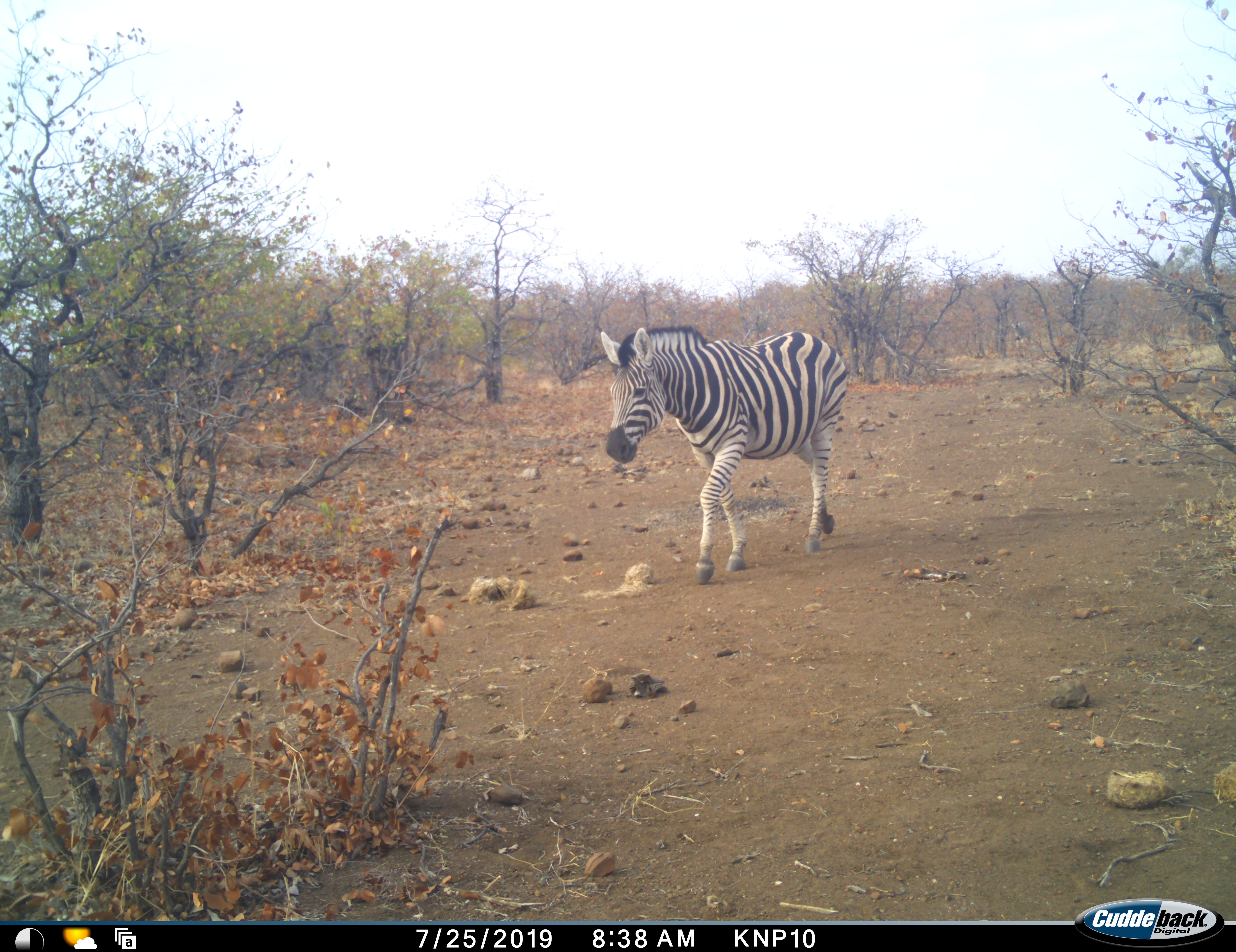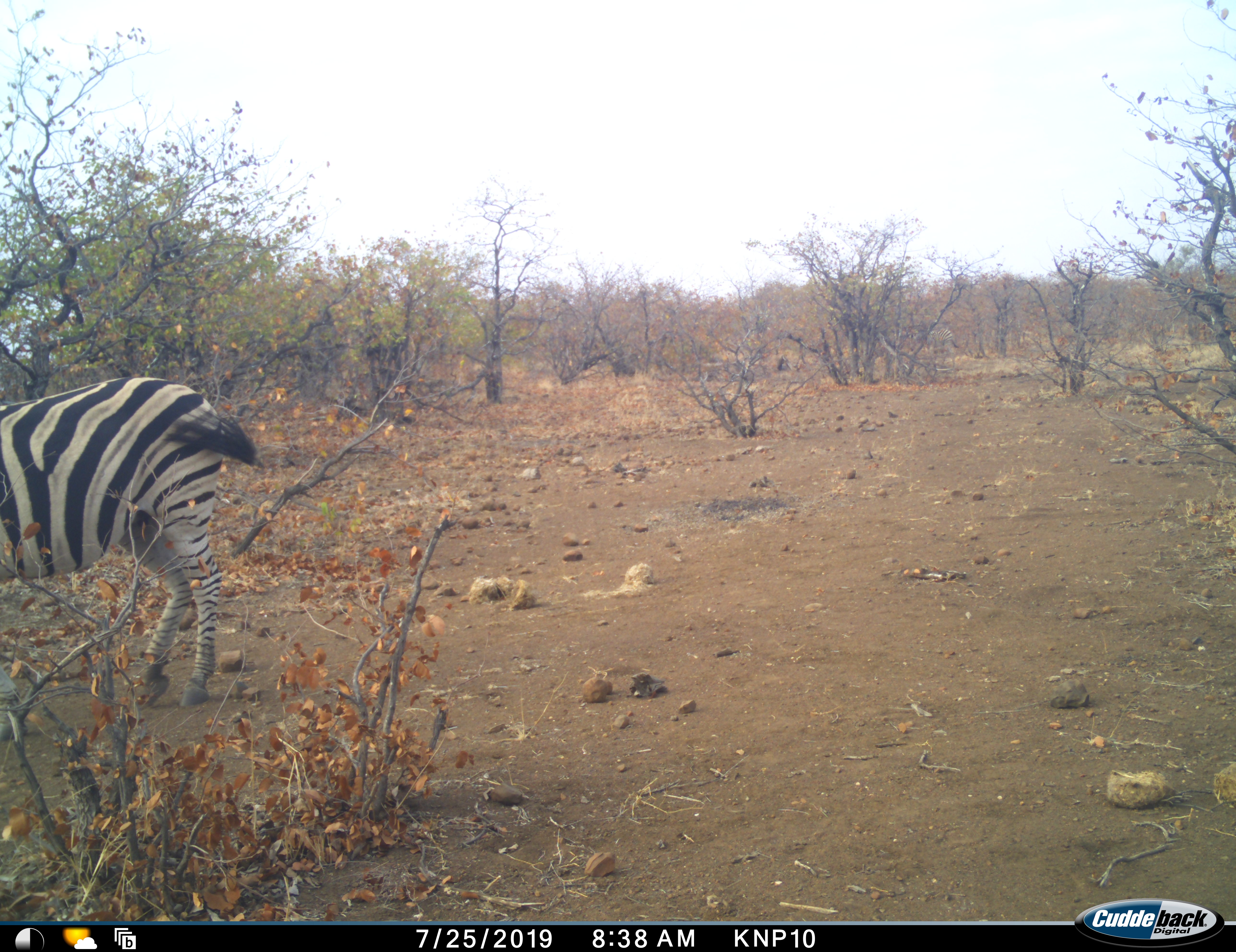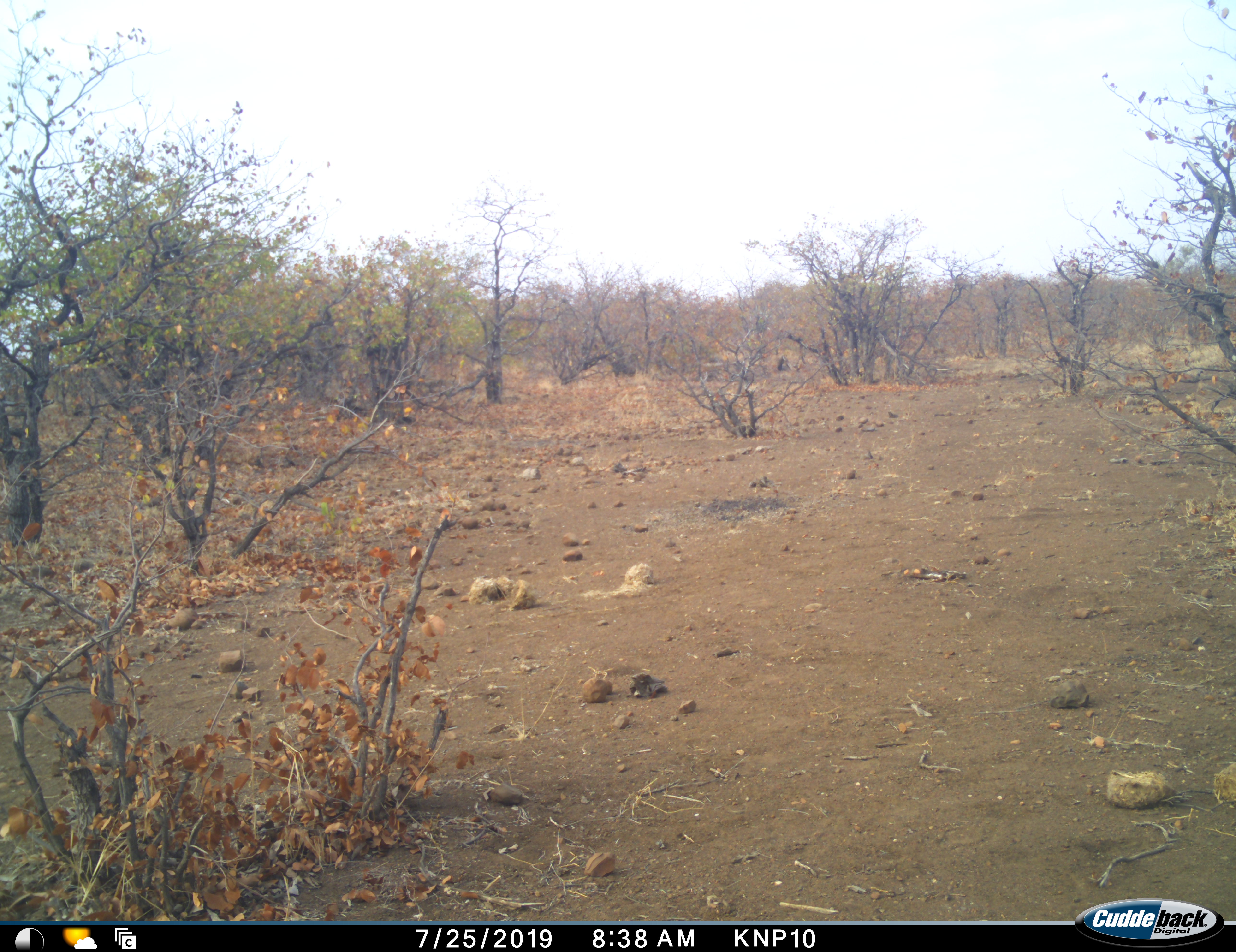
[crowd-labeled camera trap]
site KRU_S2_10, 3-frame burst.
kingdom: Animalia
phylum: Chordata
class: Mammalia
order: Perissodactyla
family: Equidae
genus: Equus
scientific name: Equus quagga burchellii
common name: burchell's zebra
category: zebraburchells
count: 1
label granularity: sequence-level